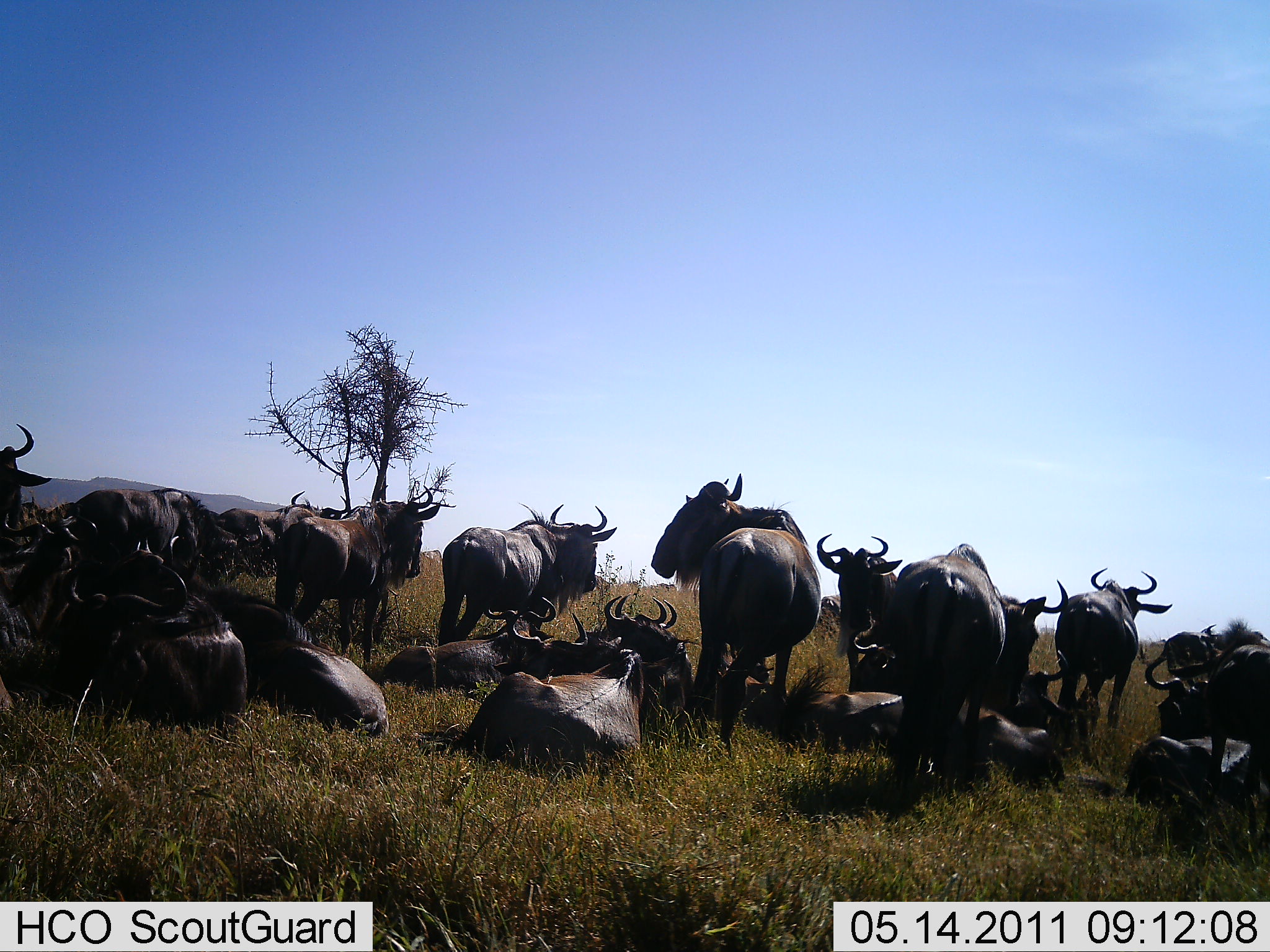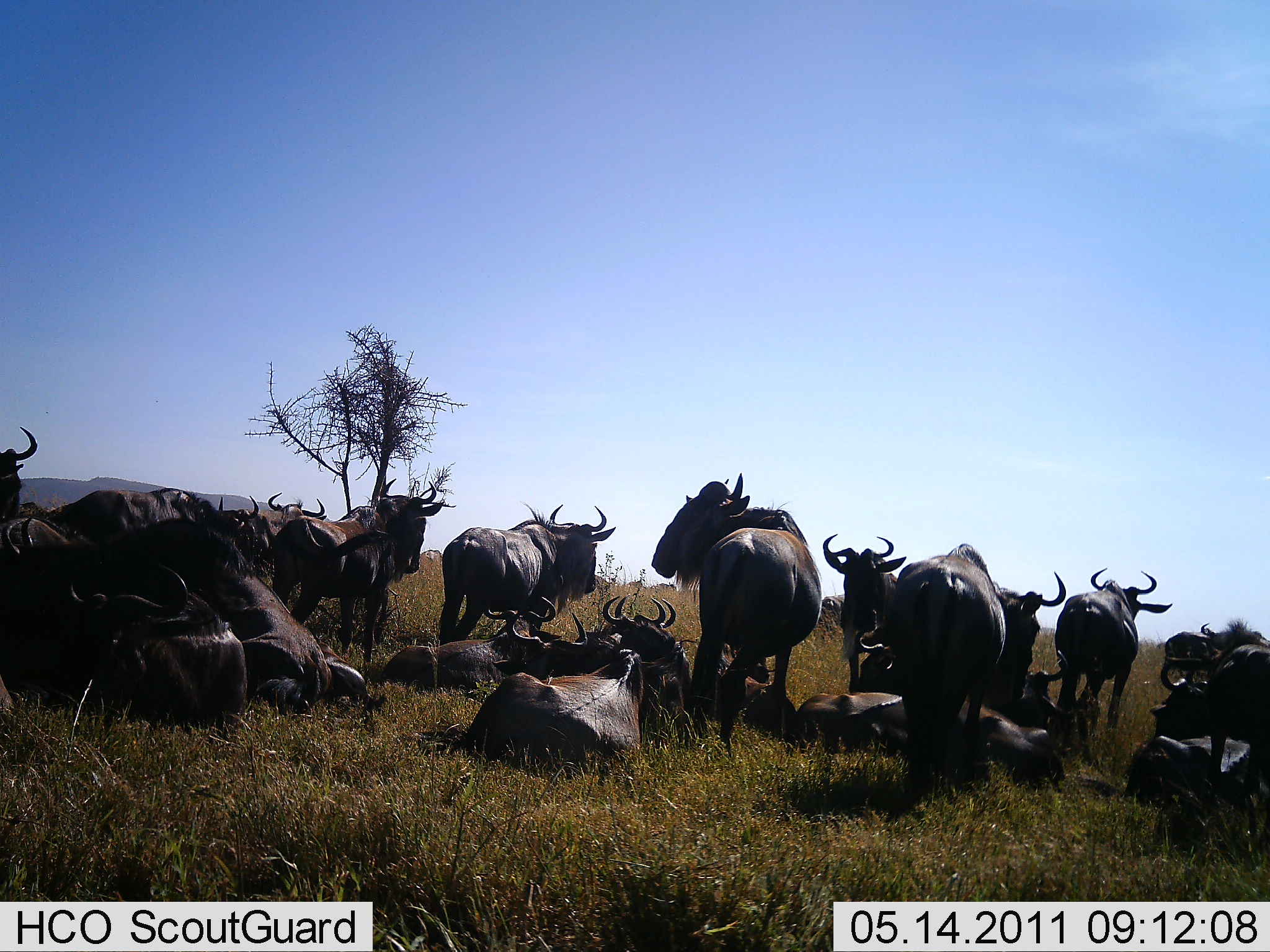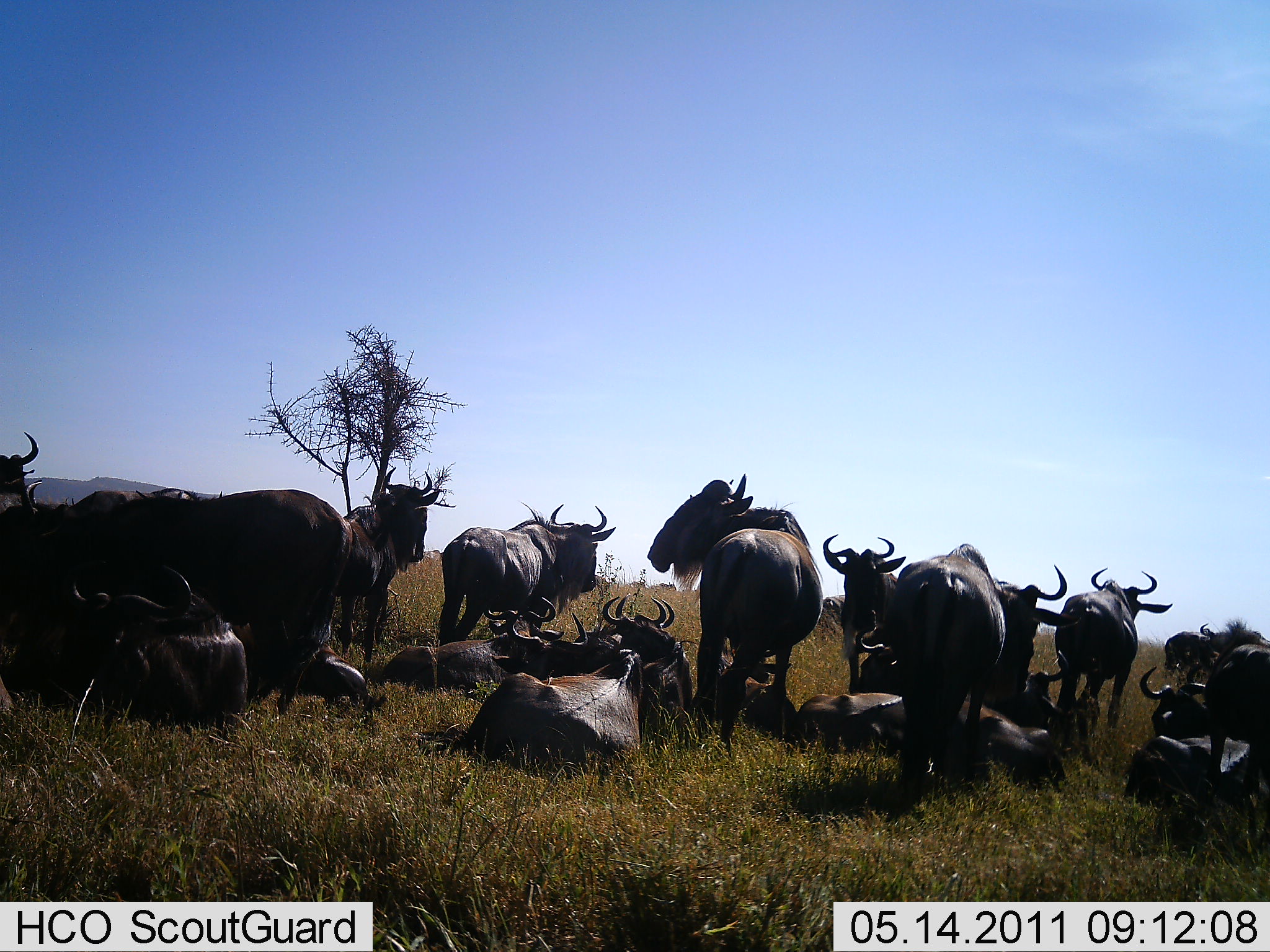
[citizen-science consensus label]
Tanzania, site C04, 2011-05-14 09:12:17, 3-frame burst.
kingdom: Animalia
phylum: Chordata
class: Mammalia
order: Artiodactyla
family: Bovidae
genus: Connochaetes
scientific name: Connochaetes taurinus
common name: blue wildebeest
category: wildebeest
Wildebeest (blue wildebeest) (Connochaetes taurinus), count 11-50. Behavior (volunteer vote fractions): standing 58%, resting 100%, moving 0%, interacting 0%. Young present (vote fraction): 0%. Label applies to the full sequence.